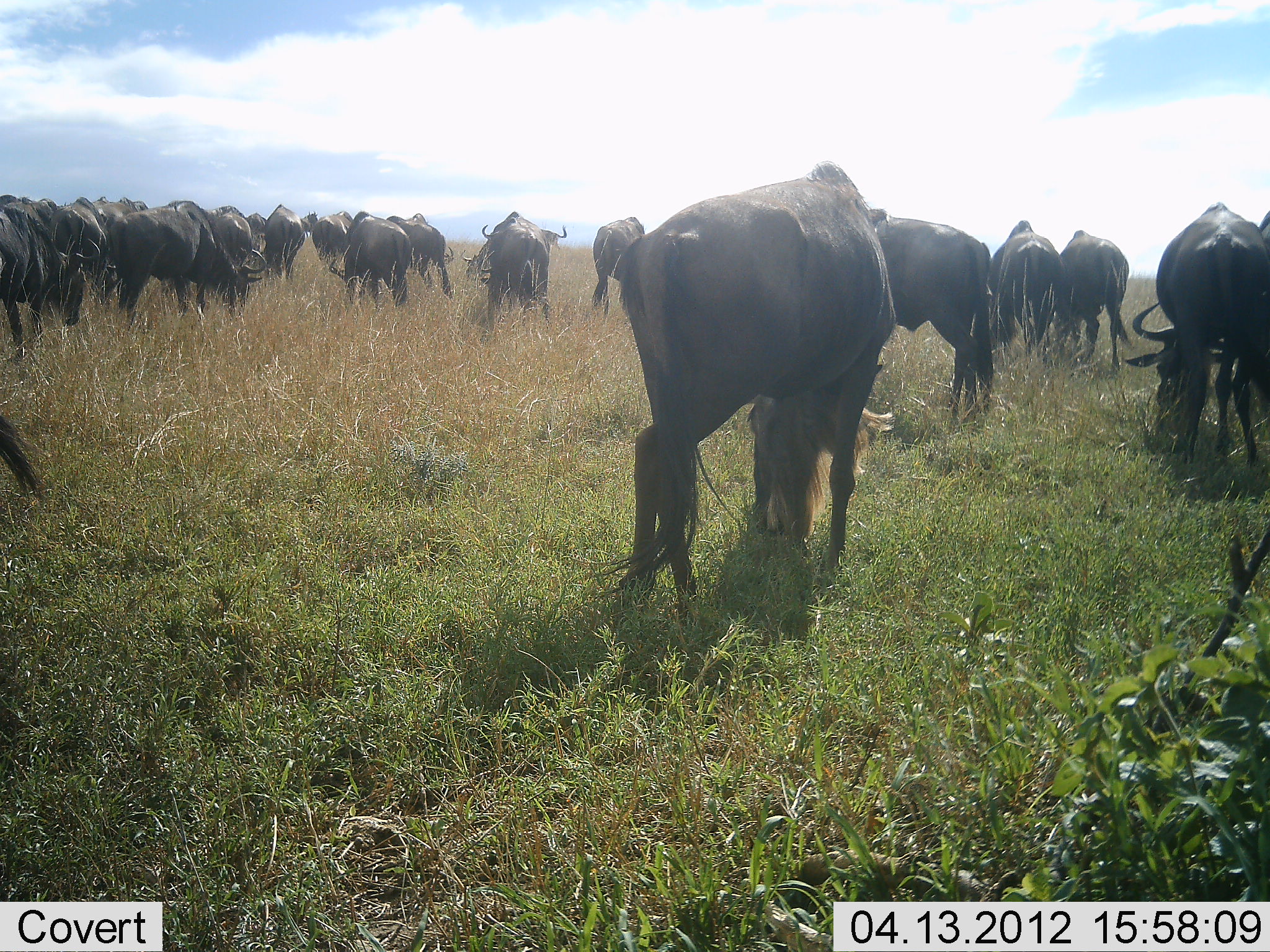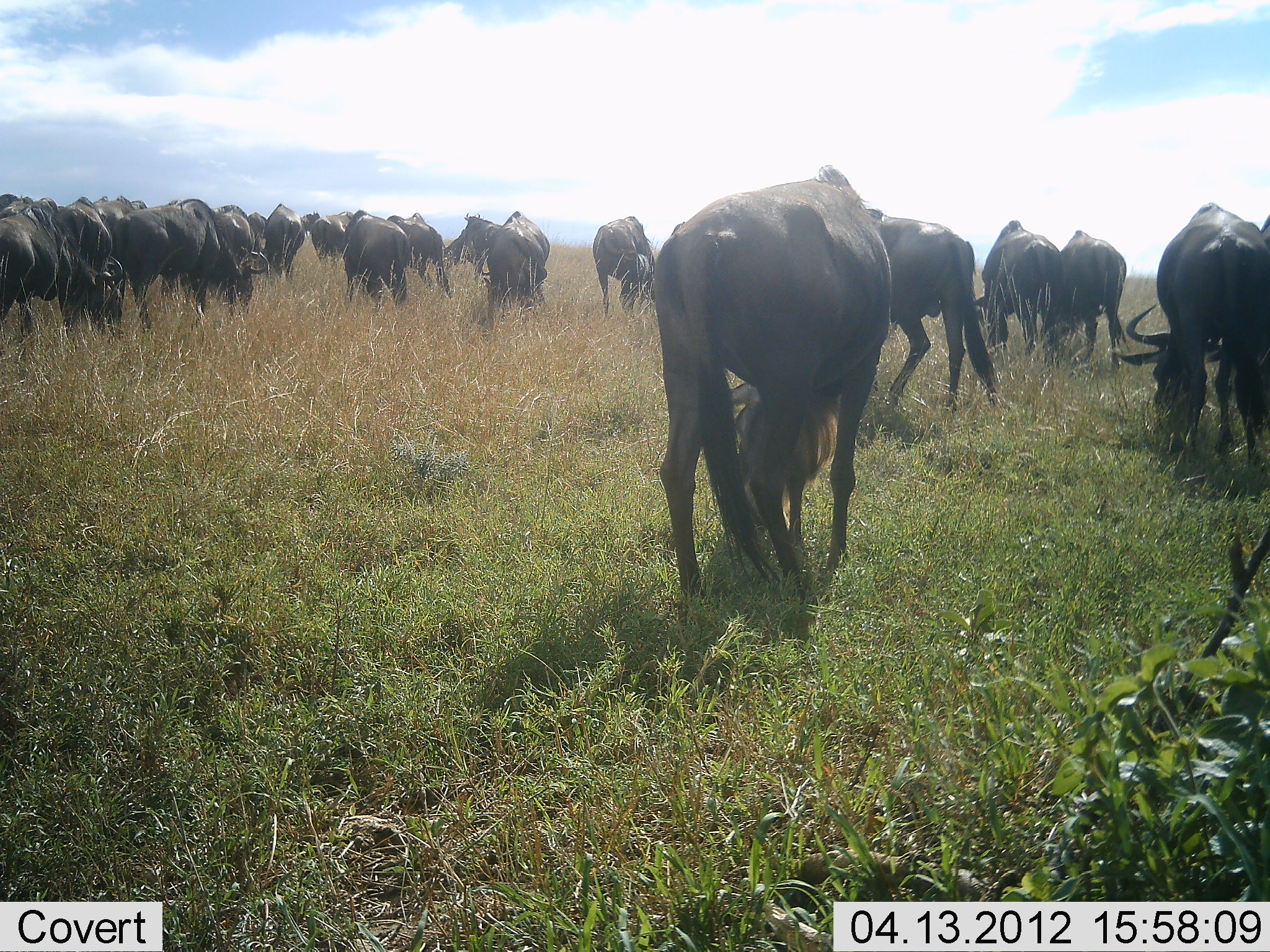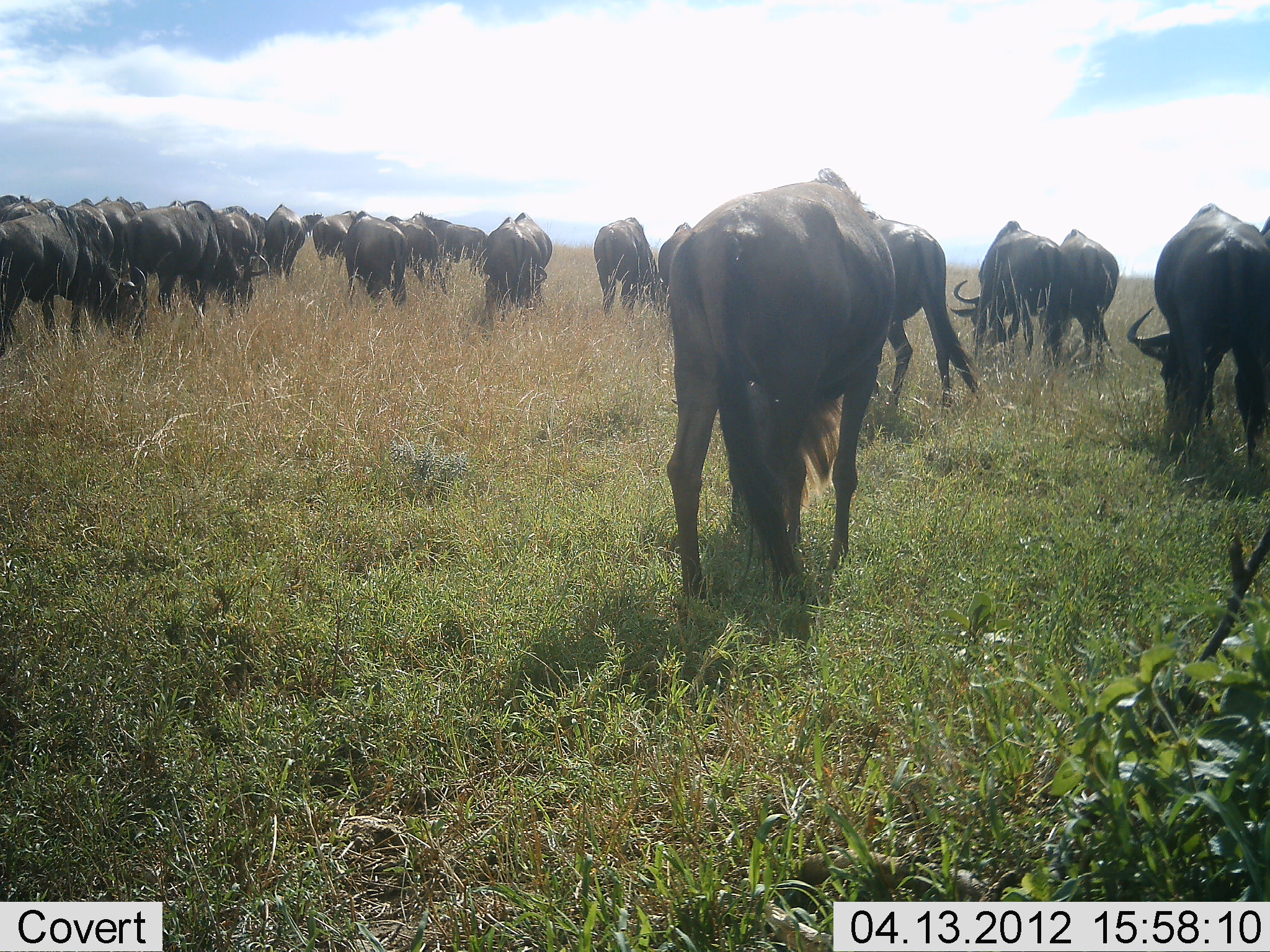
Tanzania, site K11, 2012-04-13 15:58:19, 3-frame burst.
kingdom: Animalia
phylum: Chordata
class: Mammalia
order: Artiodactyla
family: Bovidae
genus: Connochaetes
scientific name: Connochaetes taurinus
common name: blue wildebeest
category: wildebeest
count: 11-50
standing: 56%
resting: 6%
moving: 44%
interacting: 6%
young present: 6%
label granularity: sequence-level